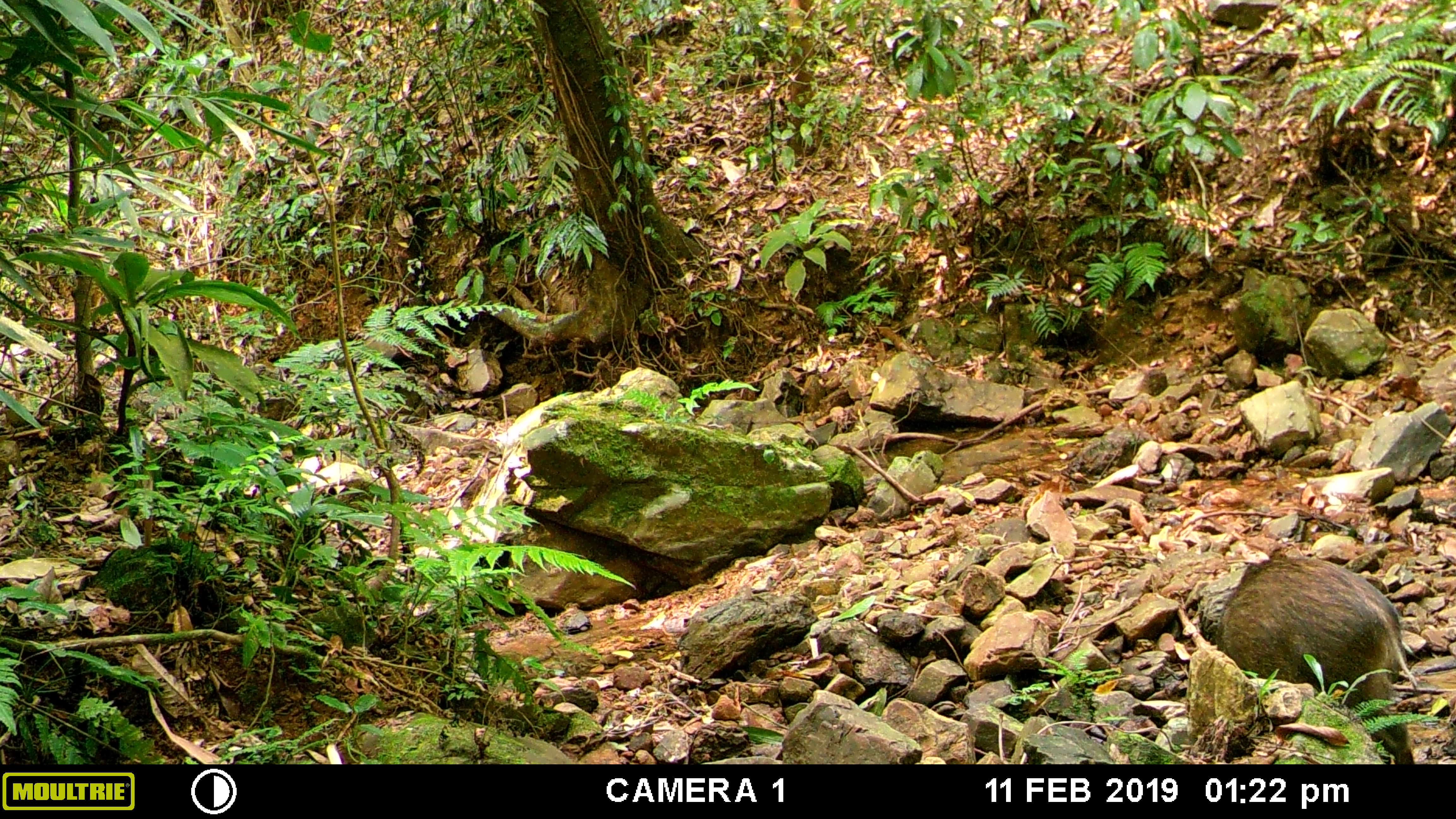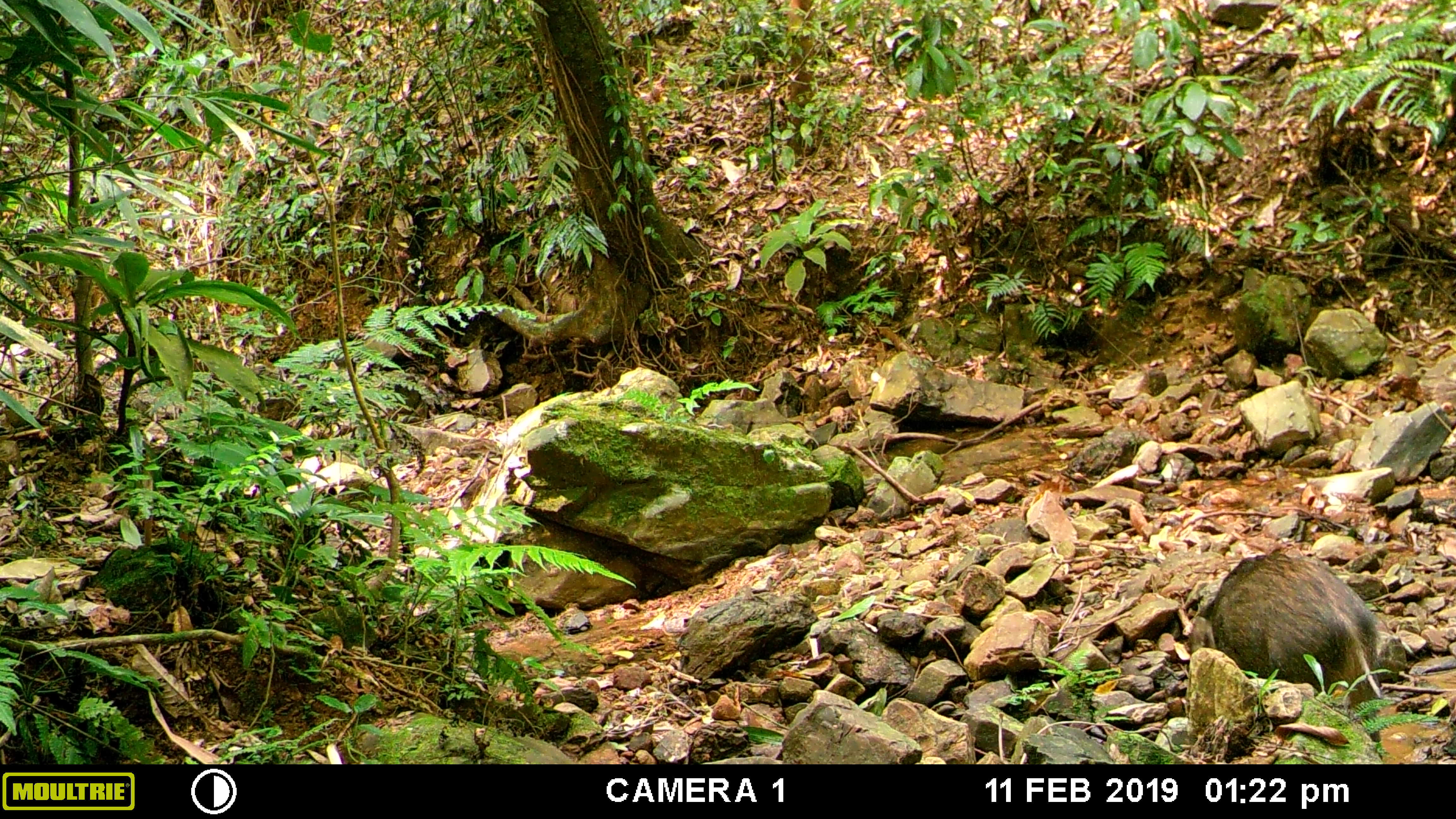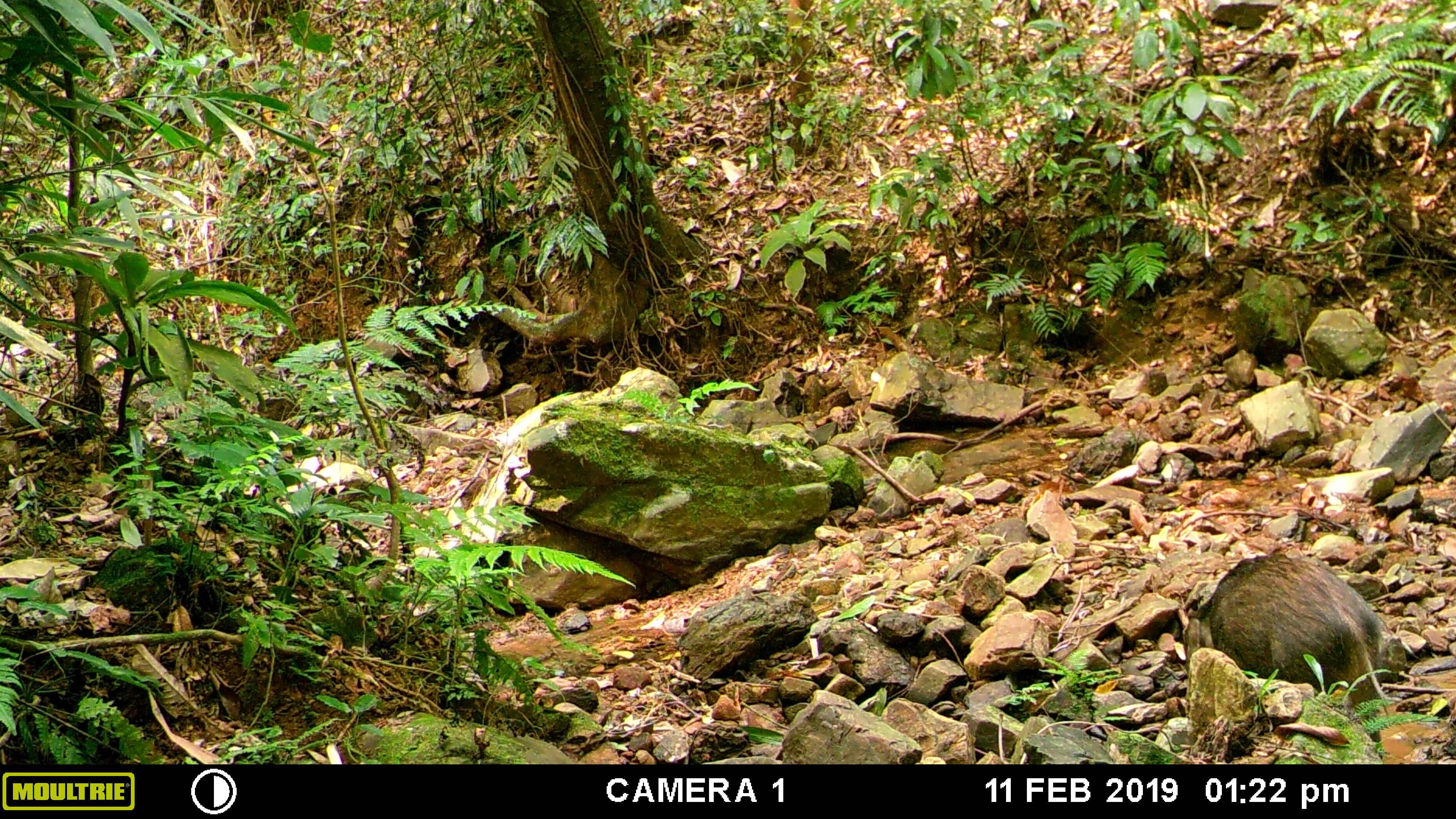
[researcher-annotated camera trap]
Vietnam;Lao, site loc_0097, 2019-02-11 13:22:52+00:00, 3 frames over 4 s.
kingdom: Animalia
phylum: Chordata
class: Mammalia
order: Artiodactyla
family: Suidae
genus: Sus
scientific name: Sus scrofa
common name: eurasian wild pig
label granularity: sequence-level